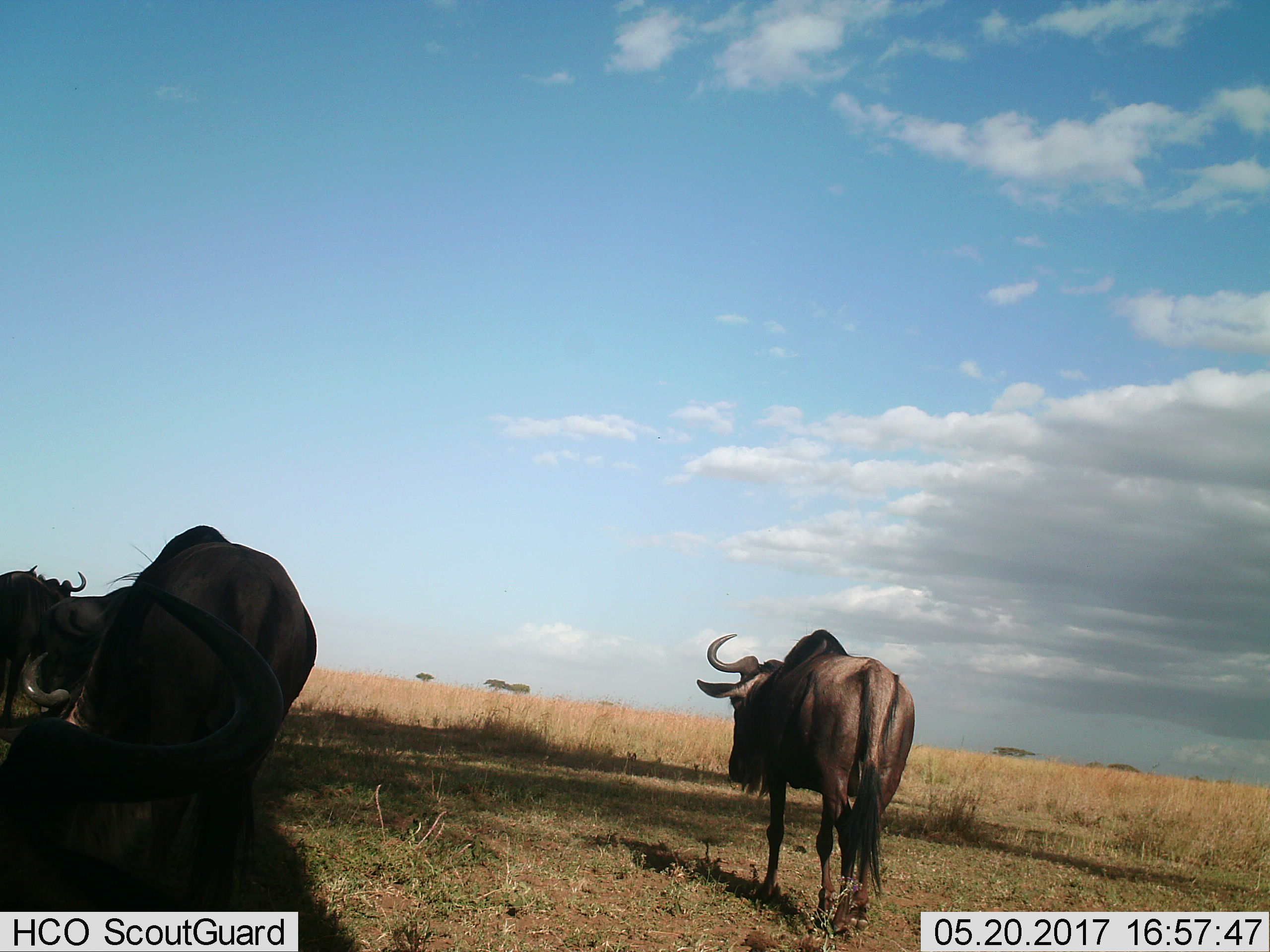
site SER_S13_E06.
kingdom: Animalia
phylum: Chordata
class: Mammalia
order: Artiodactyla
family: Bovidae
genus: Connochaetes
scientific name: Connochaetes taurinus taurinus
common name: blue wildebeest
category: wildebeestblue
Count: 4.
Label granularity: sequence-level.